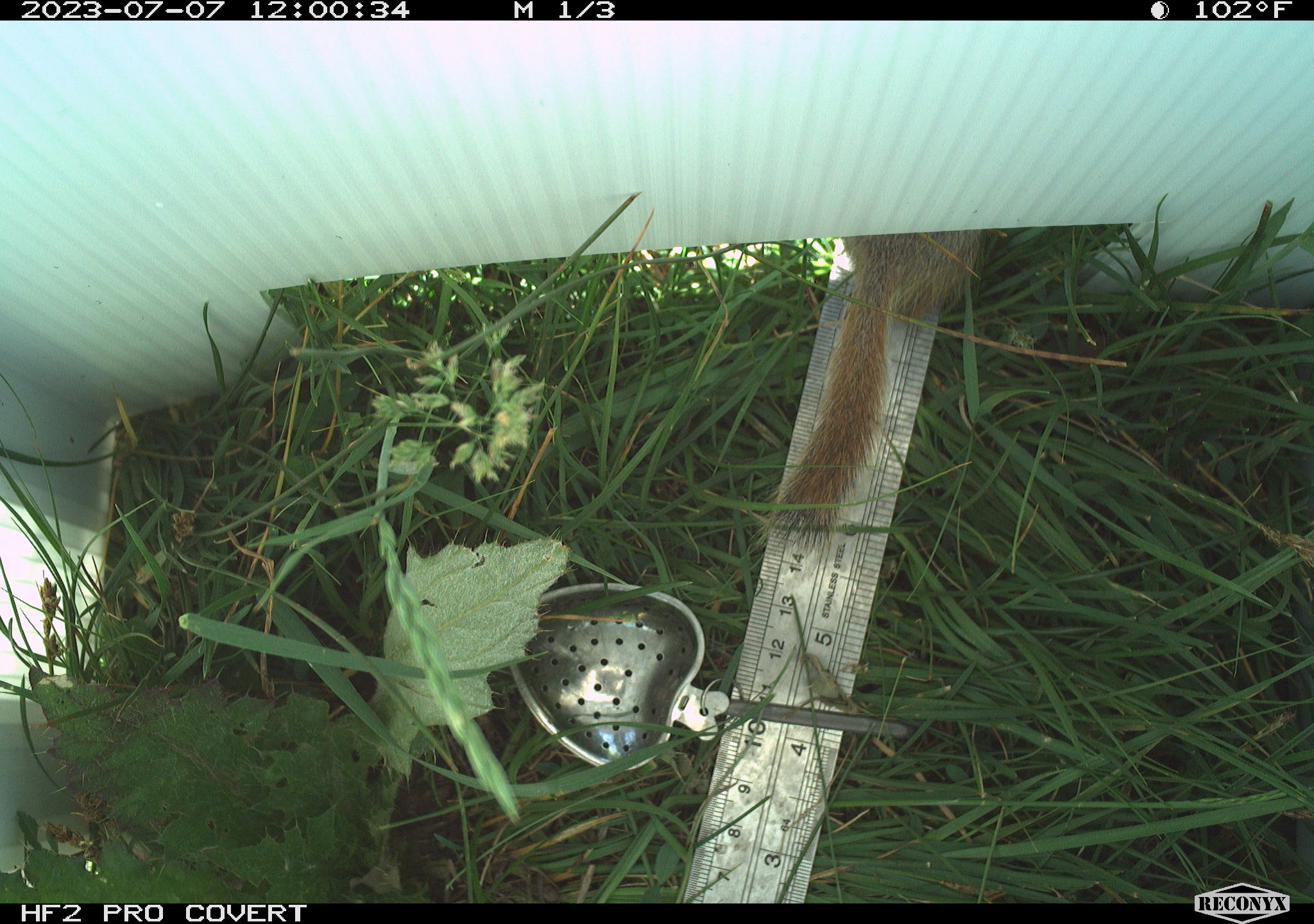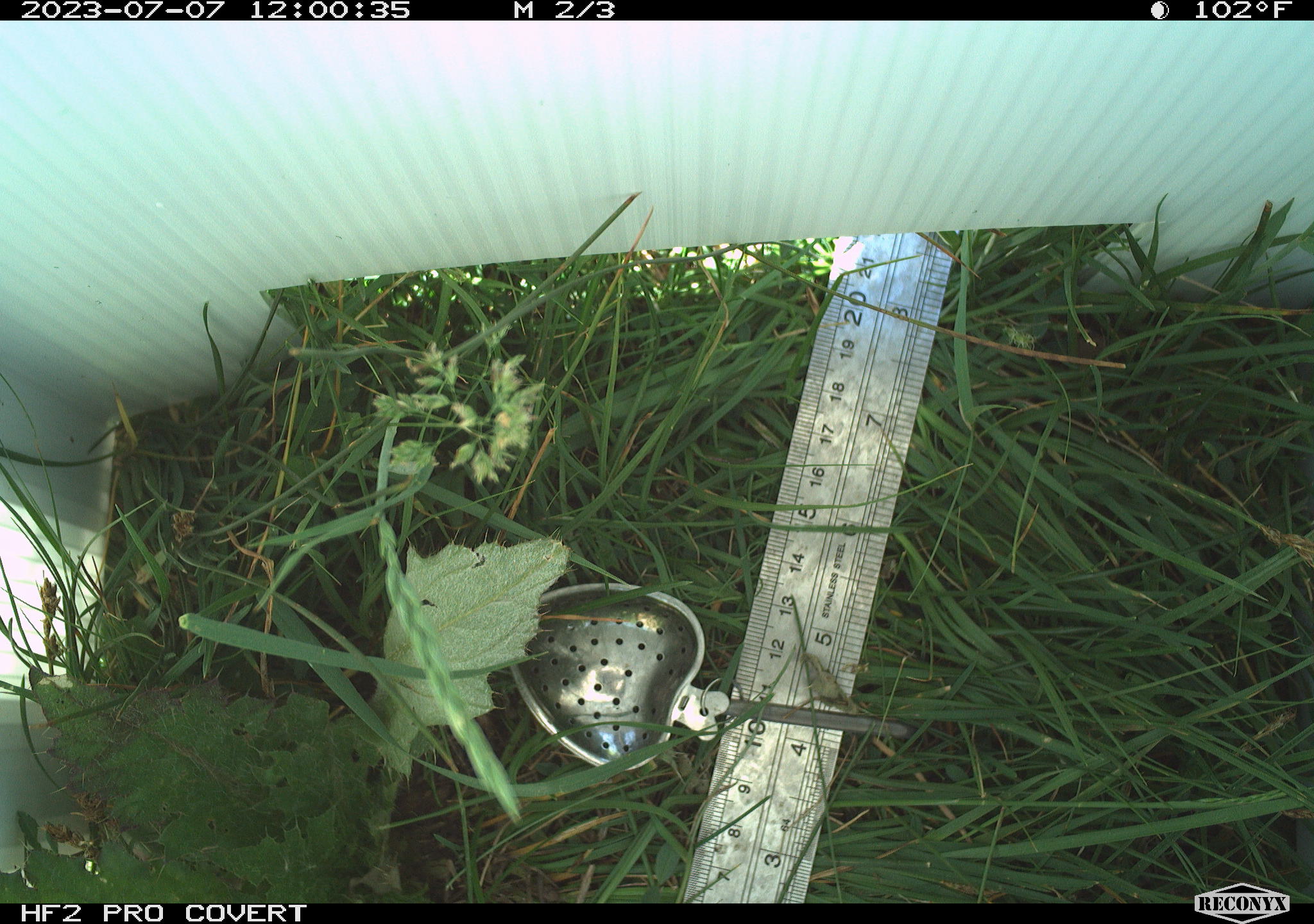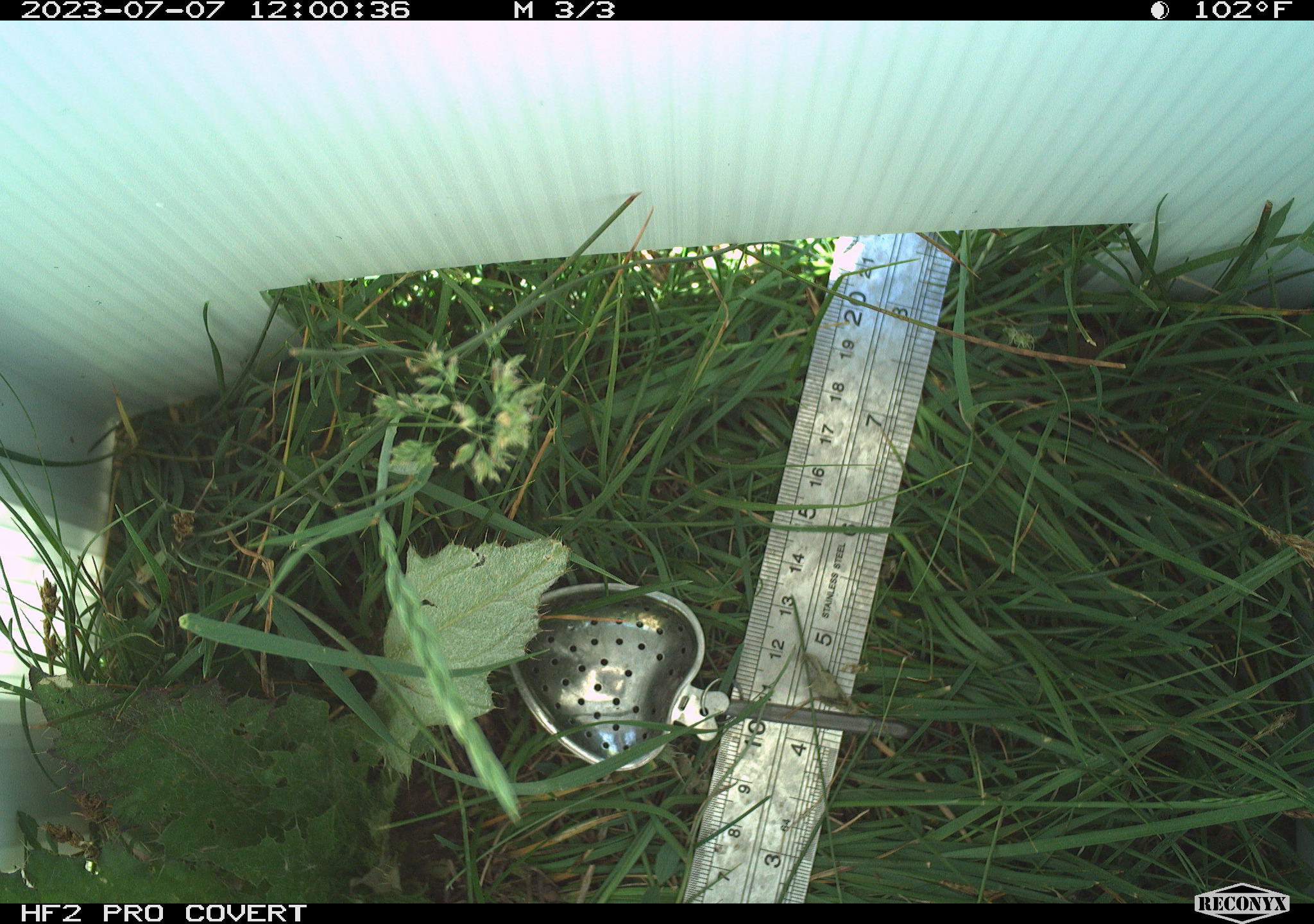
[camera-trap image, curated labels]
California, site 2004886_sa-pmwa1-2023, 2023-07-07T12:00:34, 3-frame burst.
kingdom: Animalia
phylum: Chordata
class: Mammalia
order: Rodentia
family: Sciuridae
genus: Urocitellus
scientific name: Urocitellus beldingi beldingi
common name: belding's ground squirrel